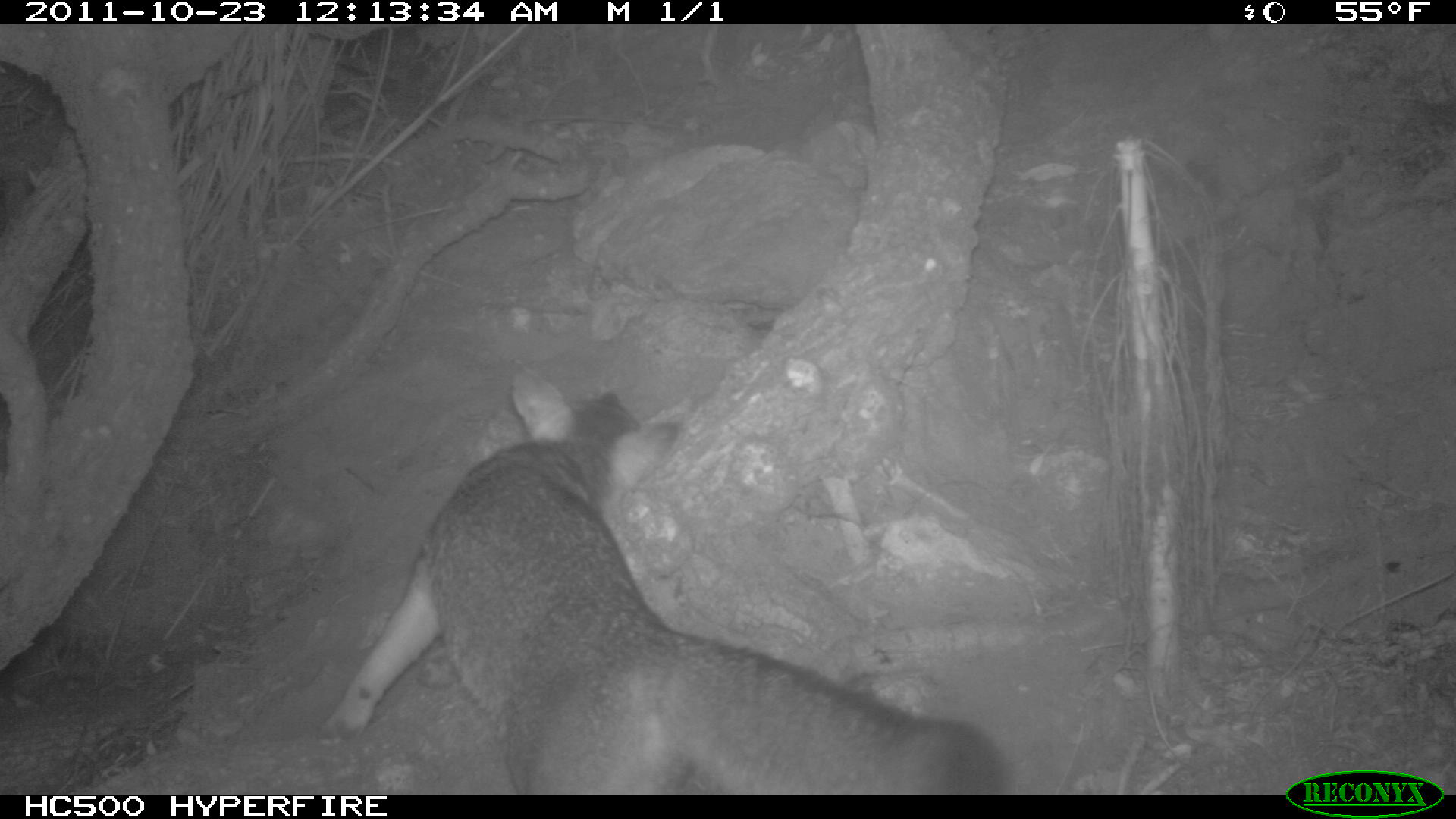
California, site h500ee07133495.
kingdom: Animalia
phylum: Chordata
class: Mammalia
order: Carnivora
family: Canidae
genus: Urocyon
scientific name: Urocyon littoralis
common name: island fox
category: fox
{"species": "fox (island fox) (Urocyon littoralis)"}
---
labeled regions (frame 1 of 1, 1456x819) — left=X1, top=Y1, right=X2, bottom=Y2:
fox: left=321, top=362, right=1006, bottom=794